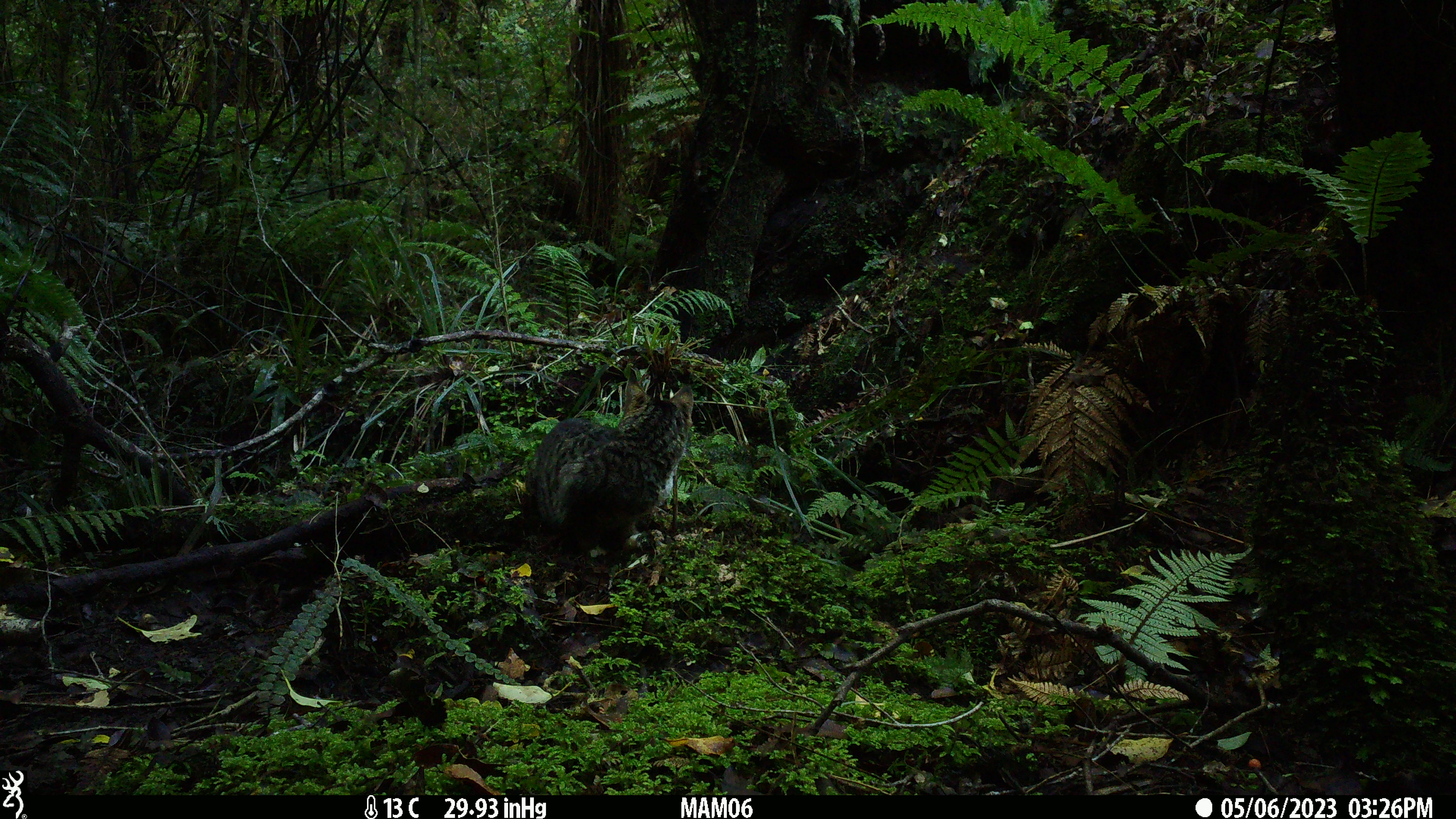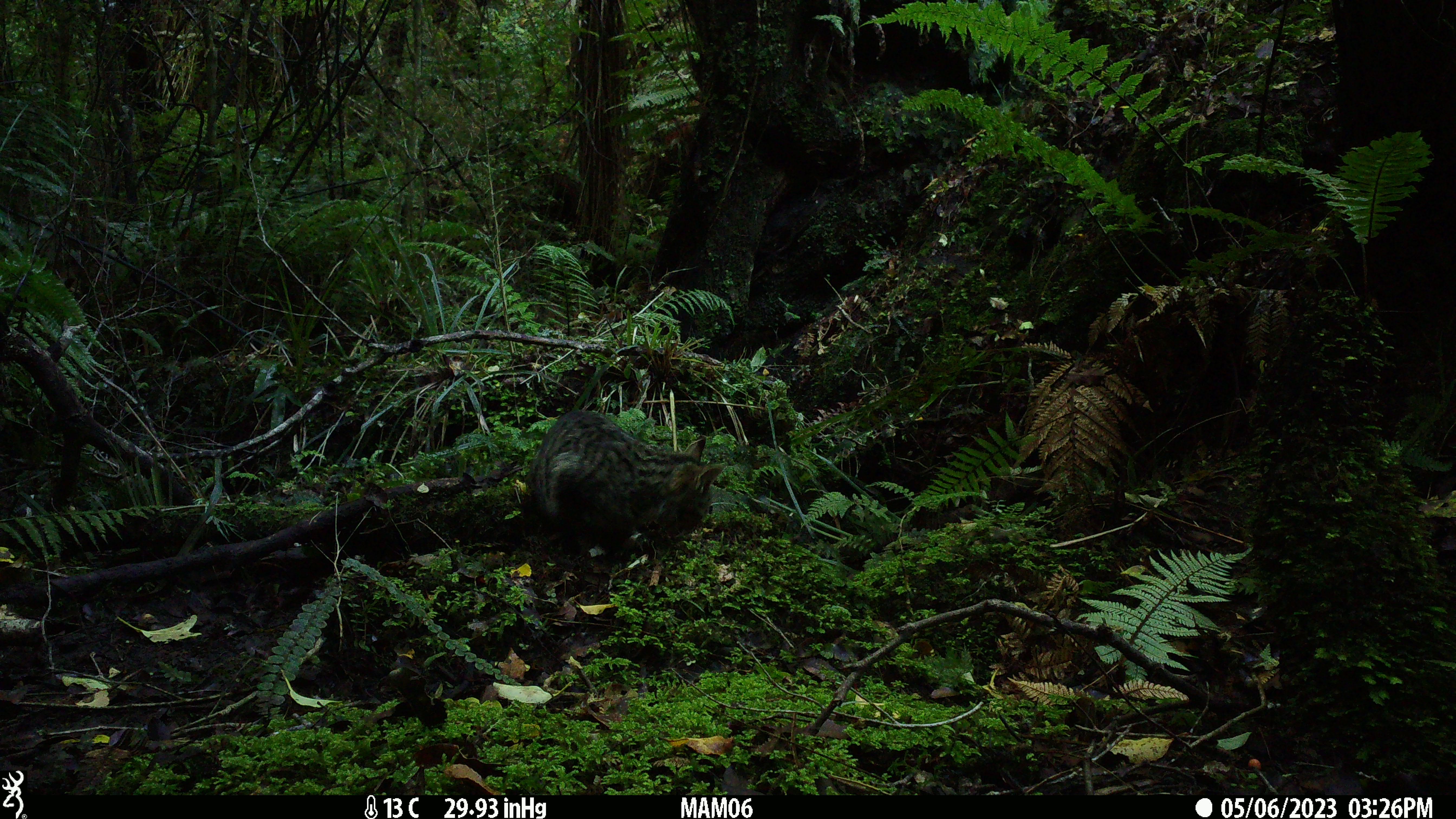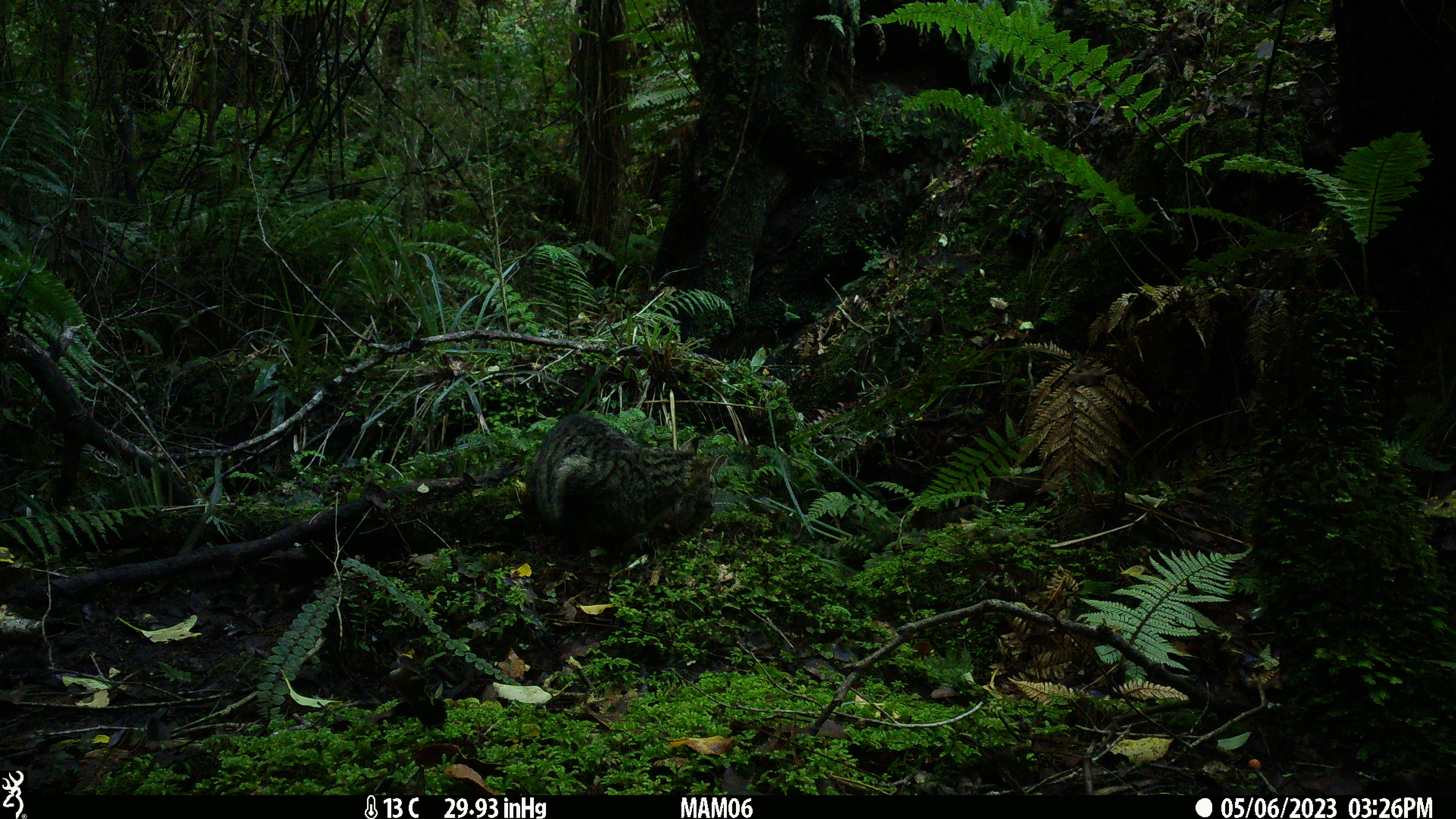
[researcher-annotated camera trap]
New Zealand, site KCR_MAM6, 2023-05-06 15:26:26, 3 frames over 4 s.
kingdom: Animalia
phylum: Chordata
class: Mammalia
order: Carnivora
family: Felidae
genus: Felis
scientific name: Felis catus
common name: domestic cat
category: cat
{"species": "cat (domestic cat) (Felis catus)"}